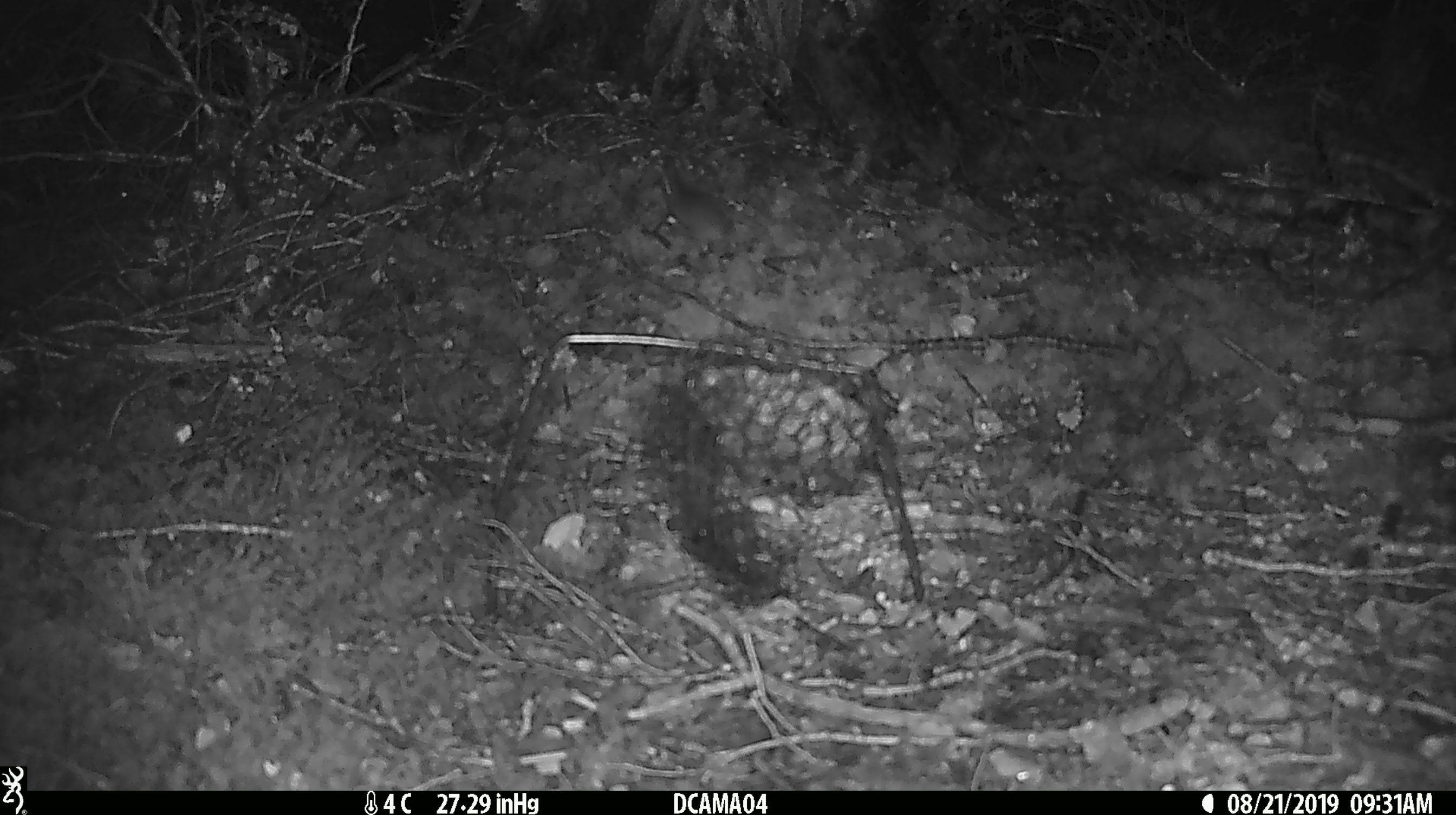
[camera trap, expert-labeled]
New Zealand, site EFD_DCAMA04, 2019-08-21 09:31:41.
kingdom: Animalia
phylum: Chordata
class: Mammalia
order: Rodentia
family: Muridae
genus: Mus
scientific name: Mus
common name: mouse